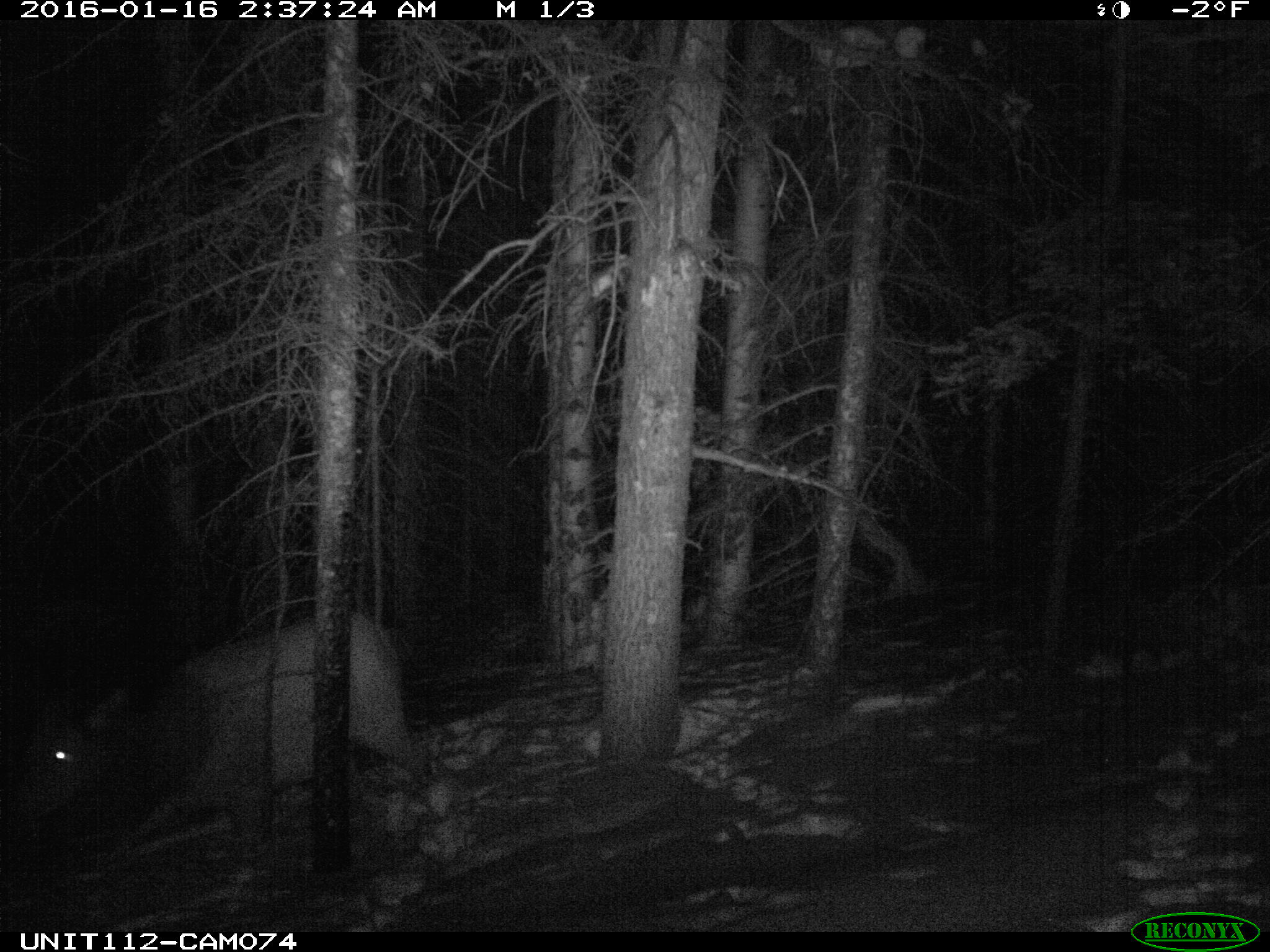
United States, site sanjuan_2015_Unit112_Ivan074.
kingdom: Animalia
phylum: Chordata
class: Mammalia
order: Artiodactyla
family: Cervidae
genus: Cervus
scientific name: Cervus elaphus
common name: red deer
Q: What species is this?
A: Cervus elaphus (red deer).